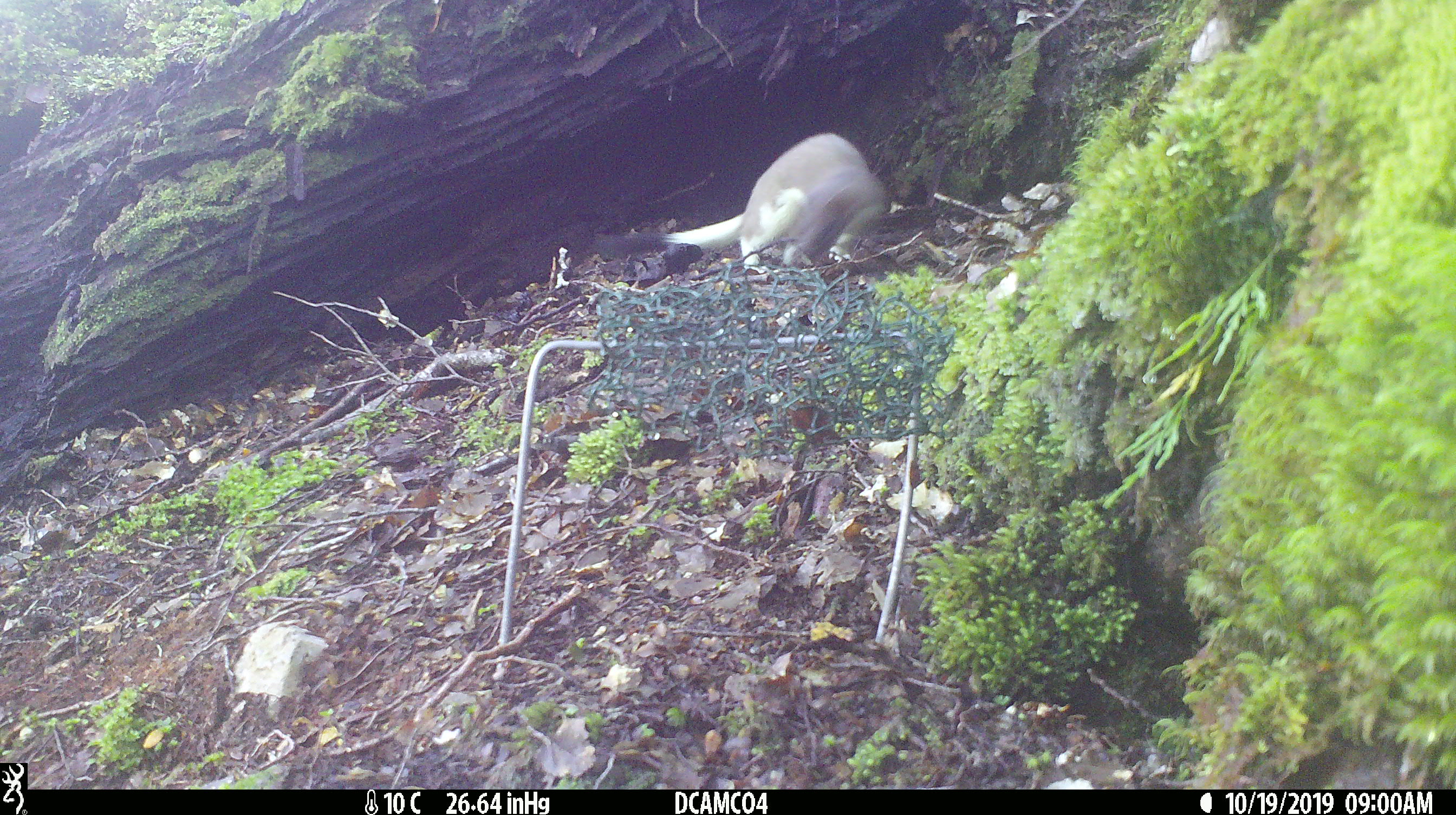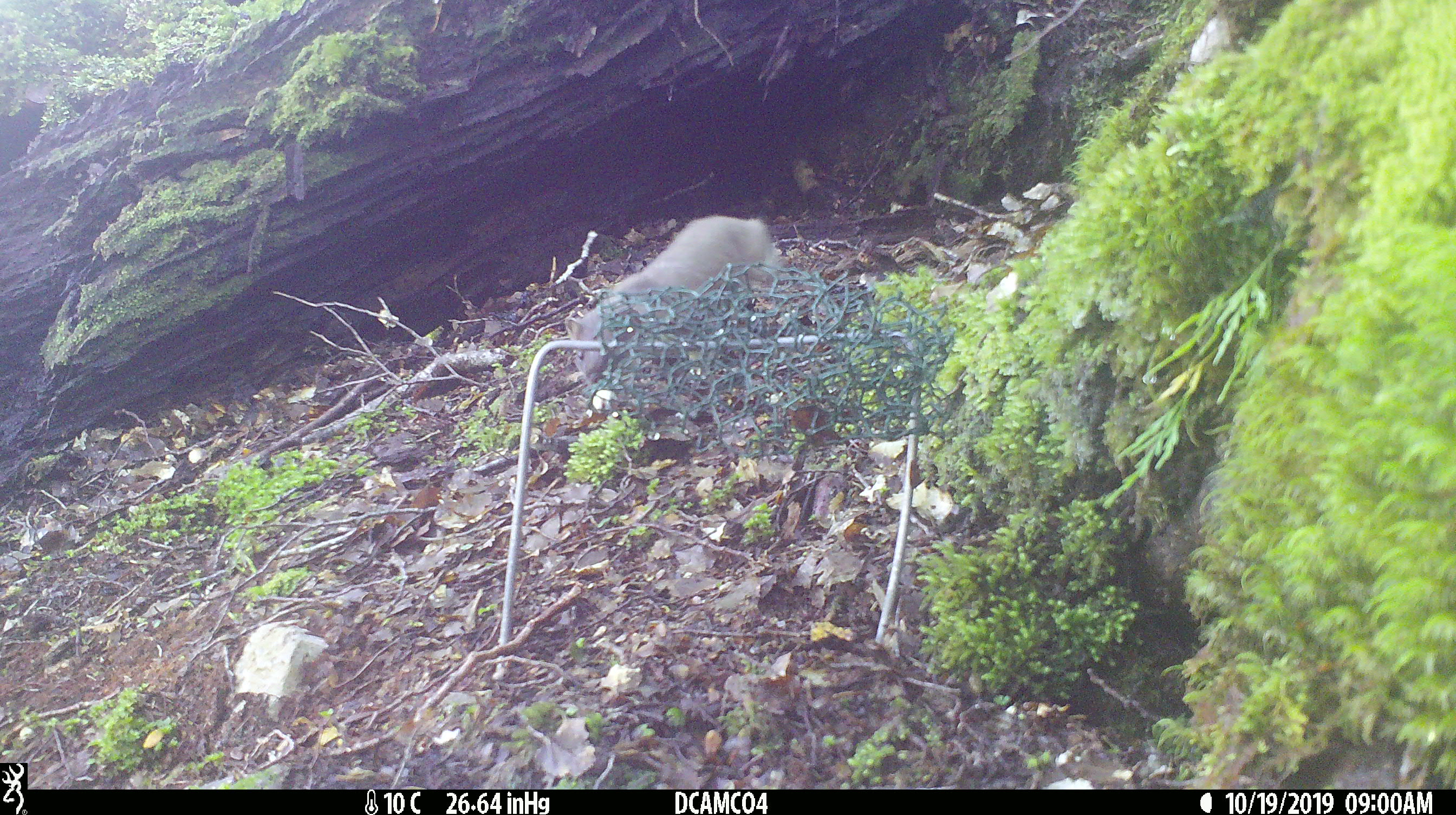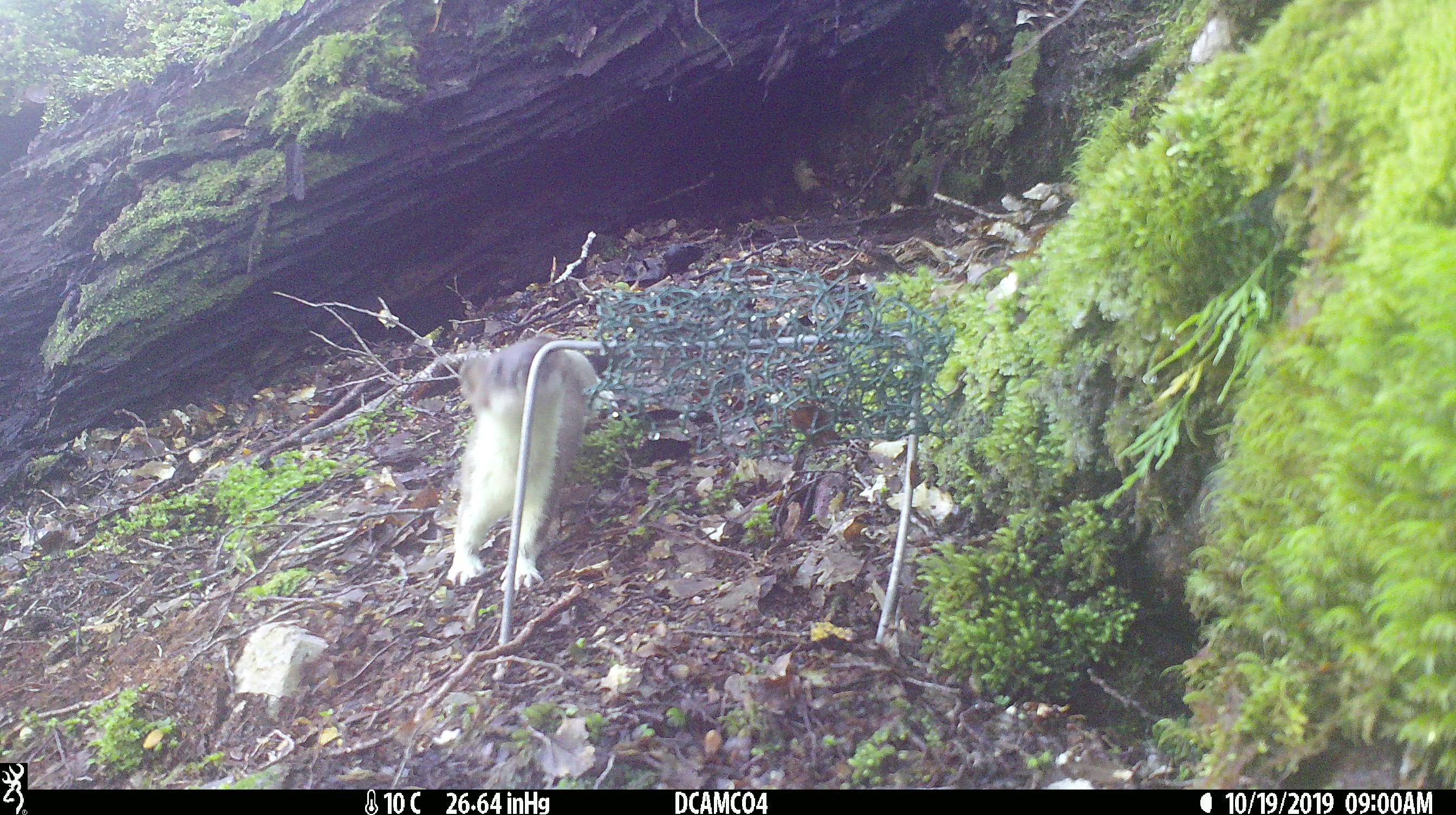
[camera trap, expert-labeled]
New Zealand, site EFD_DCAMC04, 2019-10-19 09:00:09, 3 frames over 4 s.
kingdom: Animalia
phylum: Chordata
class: Mammalia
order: Carnivora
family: Mustelidae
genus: Mustela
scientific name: Mustela erminea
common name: stoat